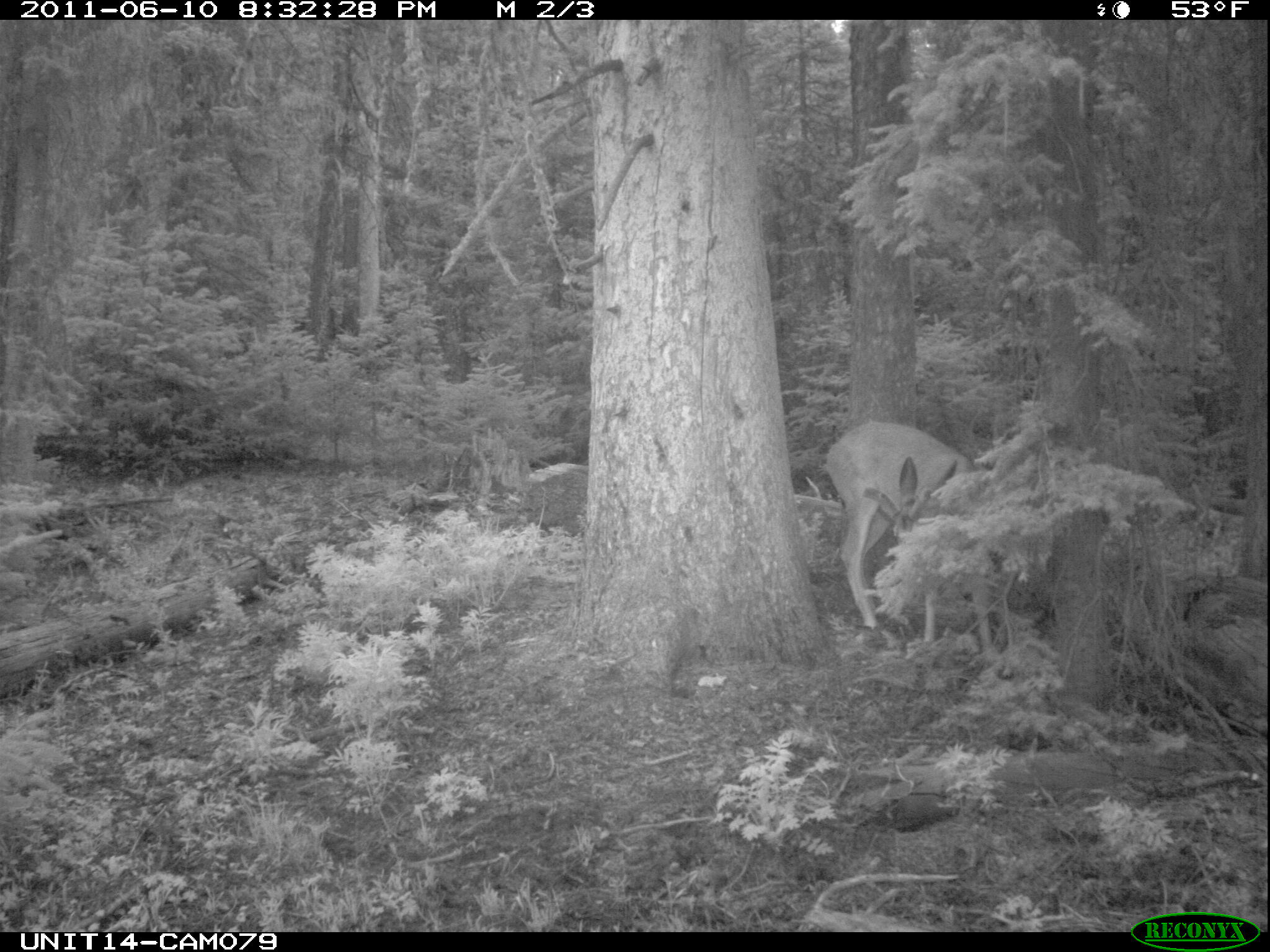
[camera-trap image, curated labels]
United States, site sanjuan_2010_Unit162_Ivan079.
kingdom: Animalia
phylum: Chordata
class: Mammalia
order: Artiodactyla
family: Cervidae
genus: Odocoileus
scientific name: Odocoileus hemionus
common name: mule deer